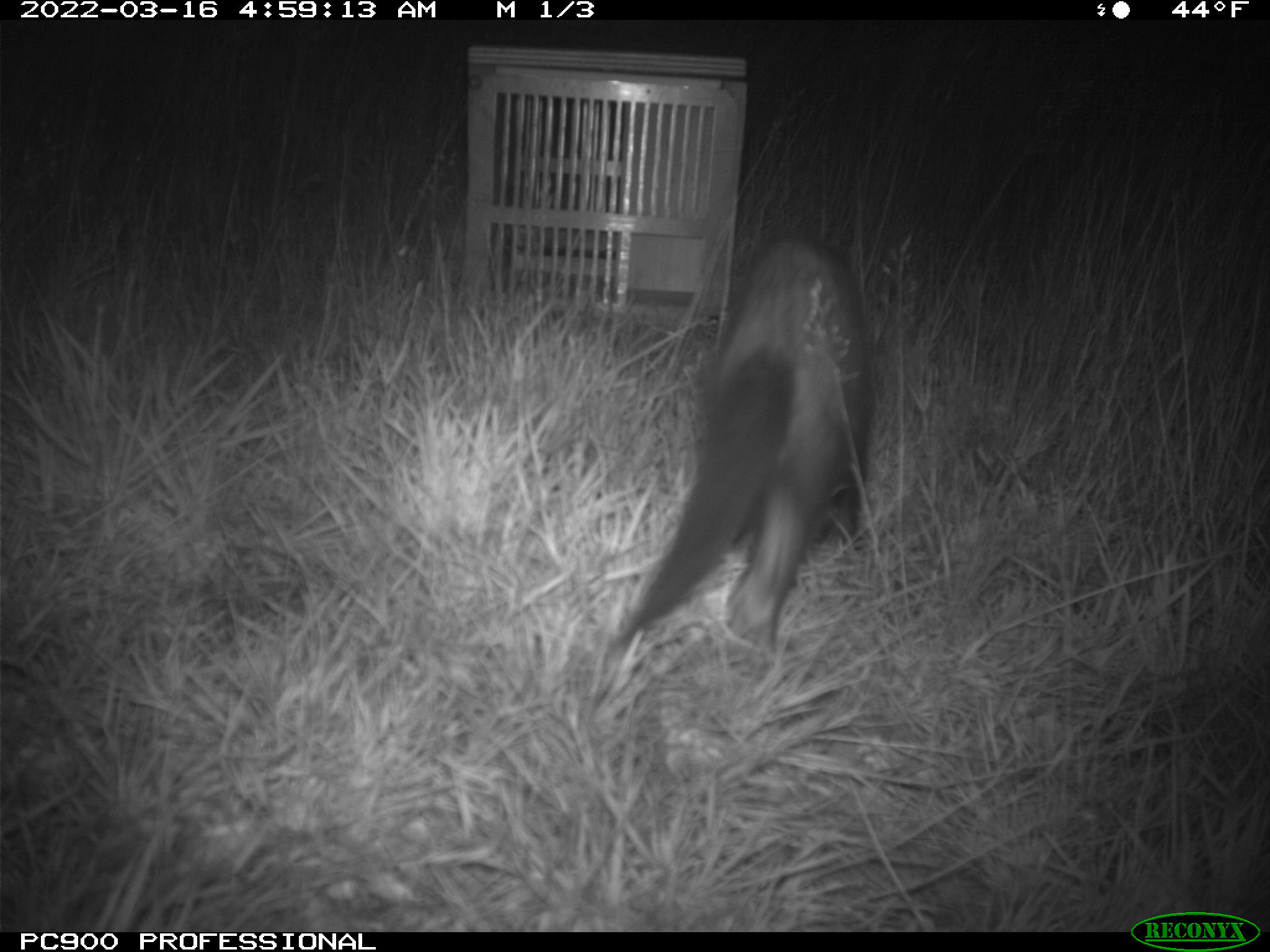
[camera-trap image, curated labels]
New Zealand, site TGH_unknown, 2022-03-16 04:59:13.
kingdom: Animalia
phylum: Chordata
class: Mammalia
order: Carnivora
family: Mustelidae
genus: Mustela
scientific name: Mustela furo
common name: ferret